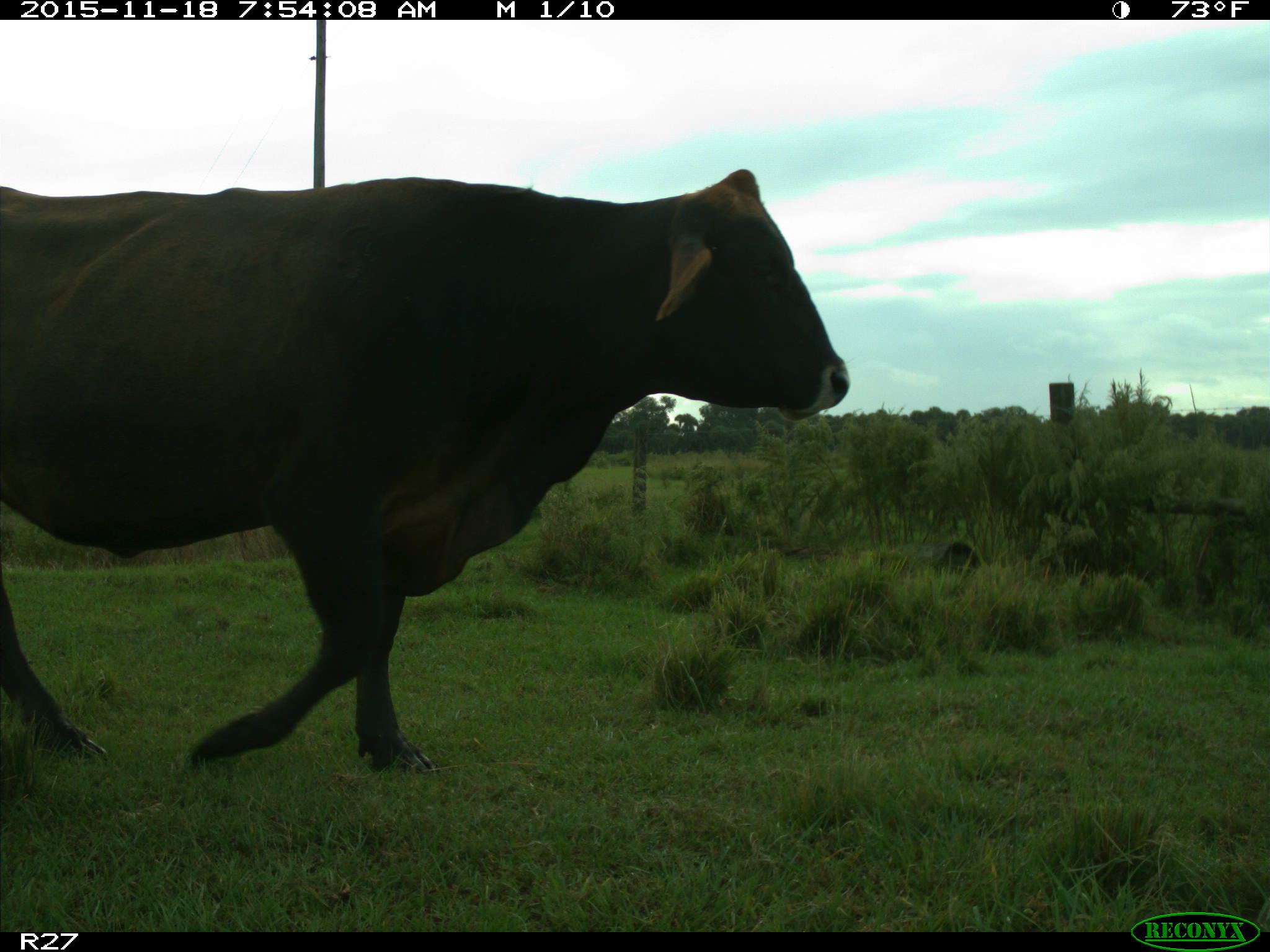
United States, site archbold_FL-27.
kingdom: Animalia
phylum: Chordata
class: Mammalia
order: Artiodactyla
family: Bovidae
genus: Bos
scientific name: Bos taurus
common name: domestic cow